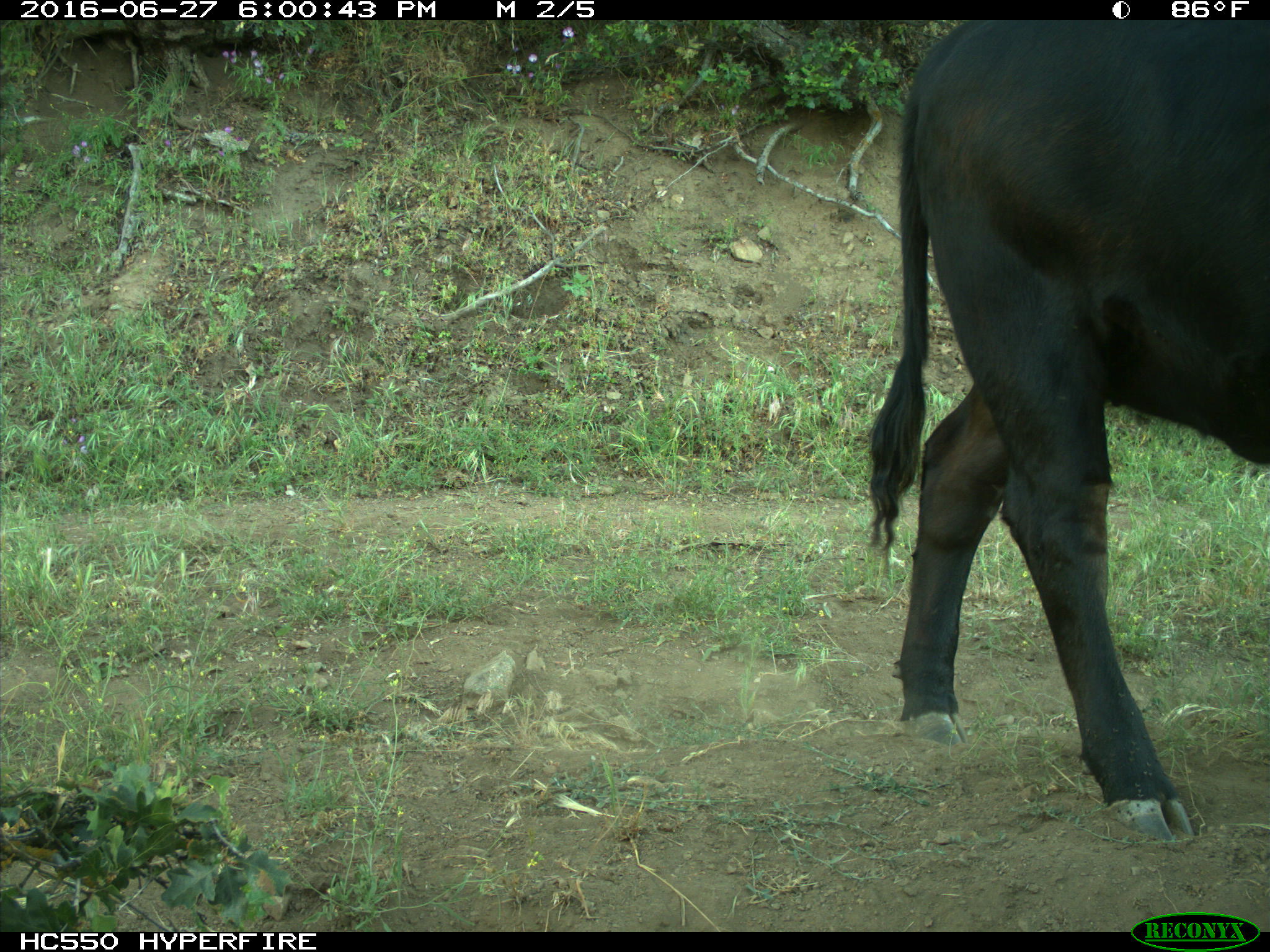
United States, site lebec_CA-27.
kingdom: Animalia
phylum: Chordata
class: Mammalia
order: Artiodactyla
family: Bovidae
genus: Bos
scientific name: Bos taurus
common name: domestic cow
Bos taurus (domestic cow).